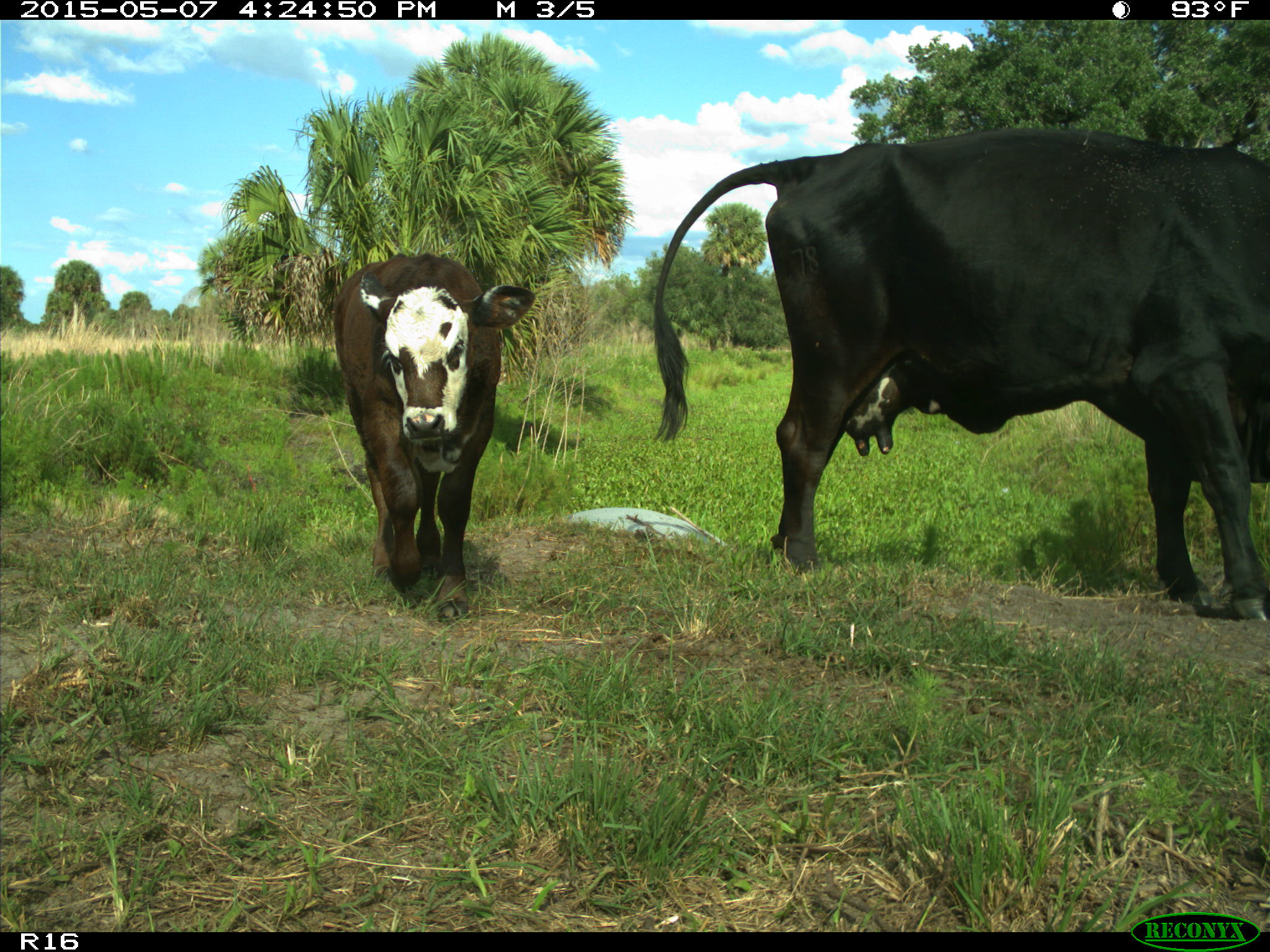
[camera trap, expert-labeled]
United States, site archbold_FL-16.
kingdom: Animalia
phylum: Chordata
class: Mammalia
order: Artiodactyla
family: Bovidae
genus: Bos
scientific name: Bos taurus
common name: domestic cow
Bos taurus (domestic cow).